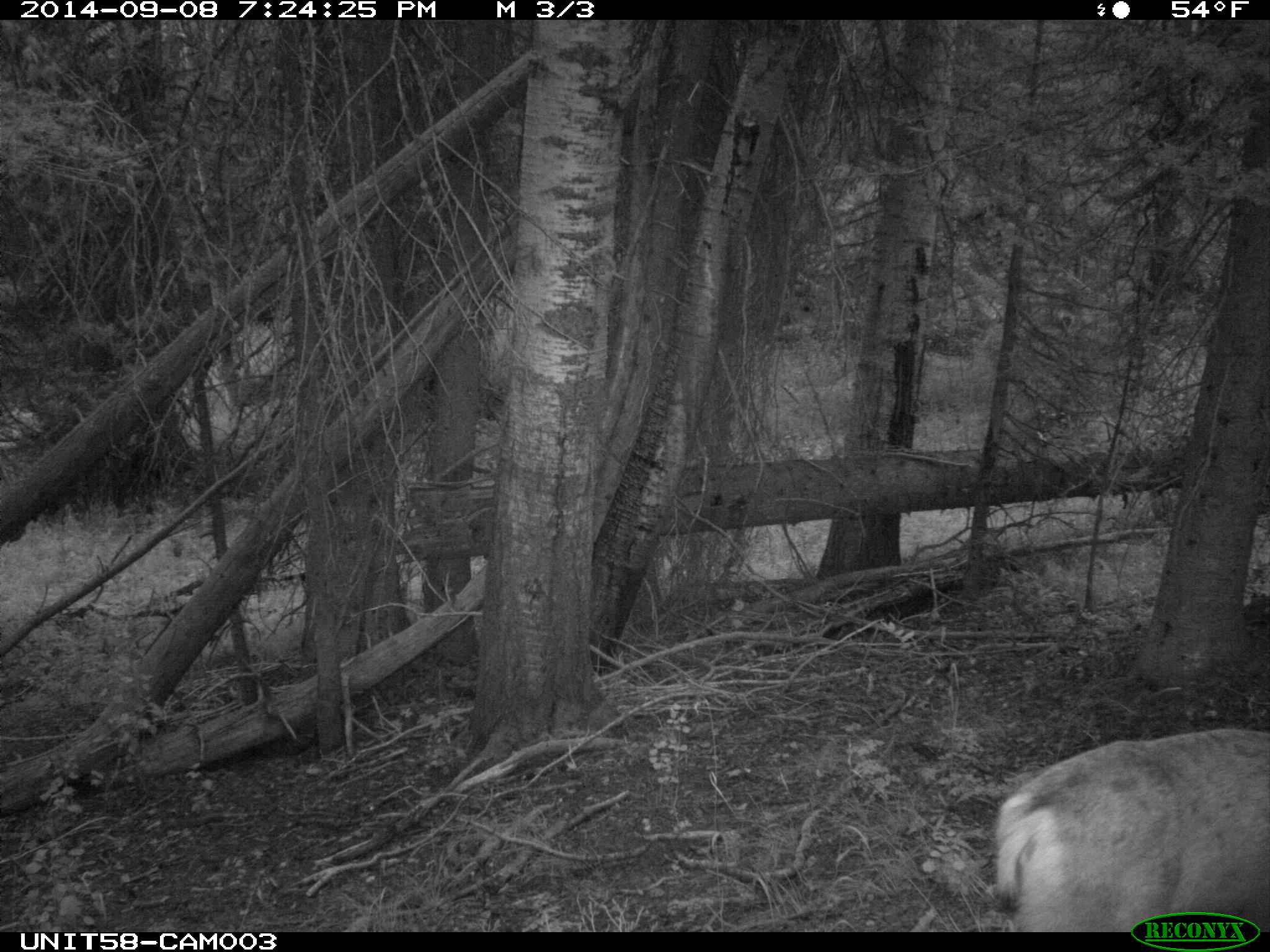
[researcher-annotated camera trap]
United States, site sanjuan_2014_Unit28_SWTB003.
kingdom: Animalia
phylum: Chordata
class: Mammalia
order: Artiodactyla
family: Cervidae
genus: Odocoileus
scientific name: Odocoileus hemionus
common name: mule deer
Odocoileus hemionus (mule deer).